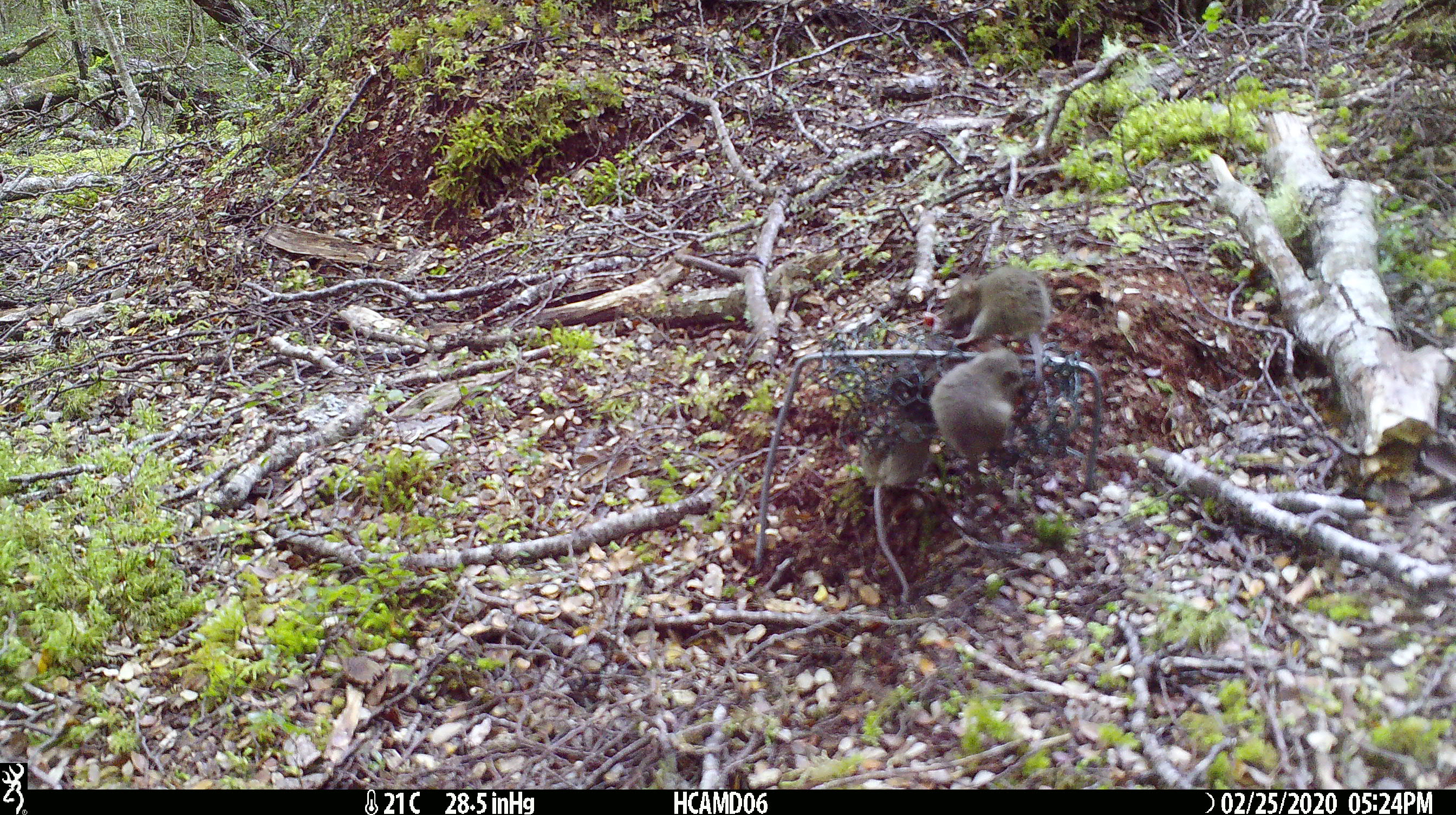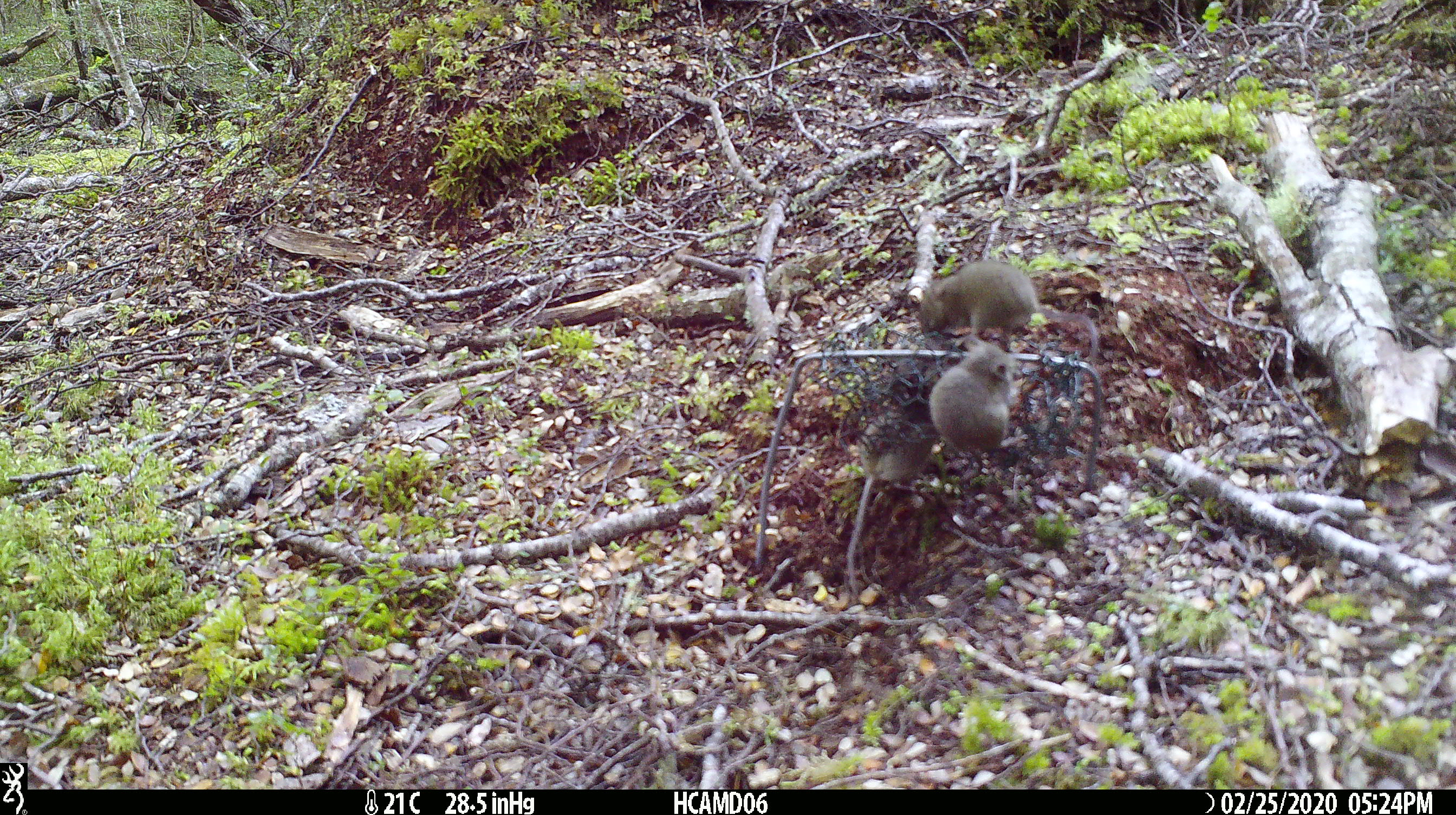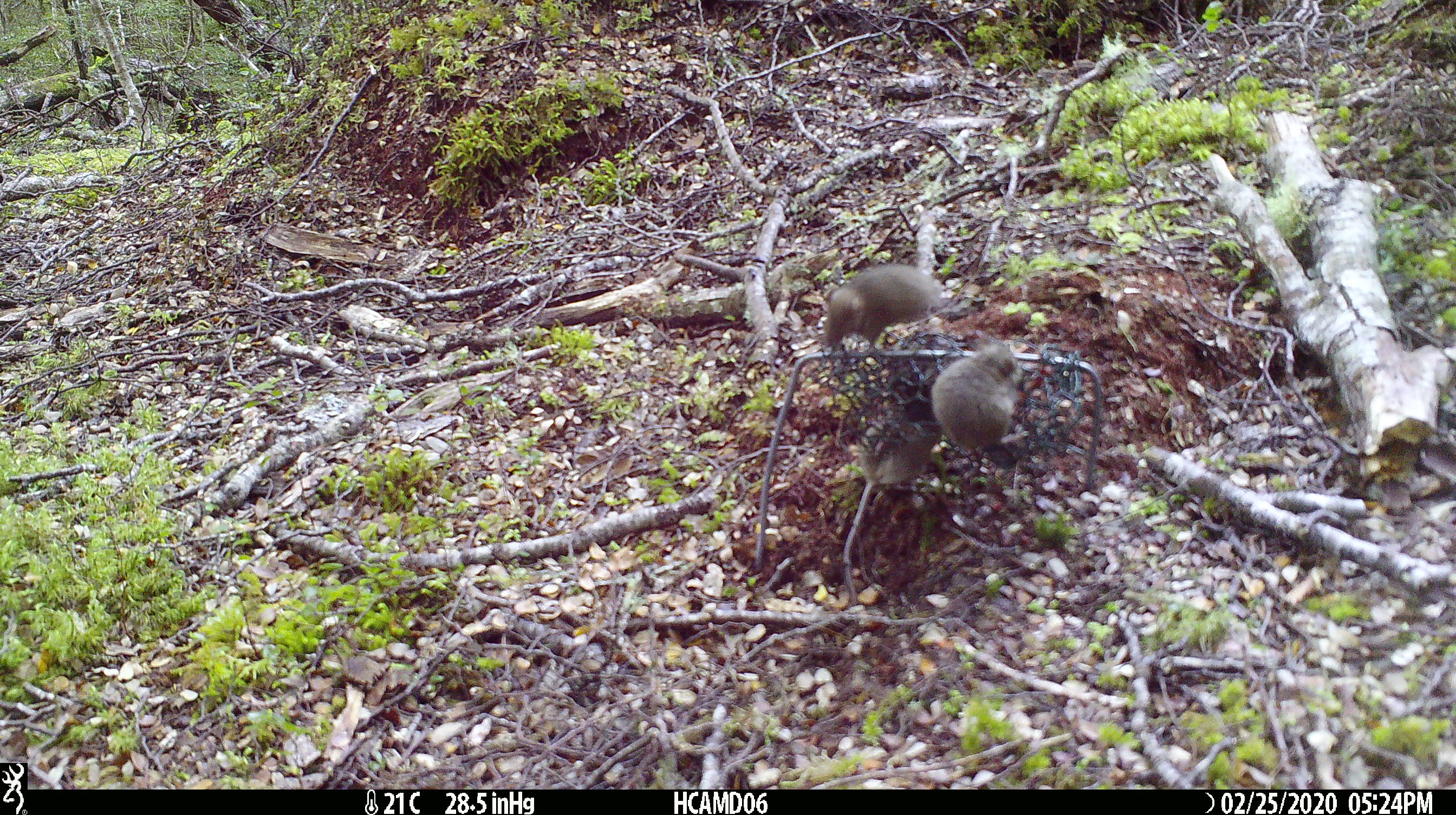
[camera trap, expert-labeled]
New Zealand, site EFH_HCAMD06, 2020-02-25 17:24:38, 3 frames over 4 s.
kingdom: Animalia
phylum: Chordata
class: Mammalia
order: Rodentia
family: Muridae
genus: Mus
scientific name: Mus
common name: mouse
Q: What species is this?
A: Mouse (Mus).